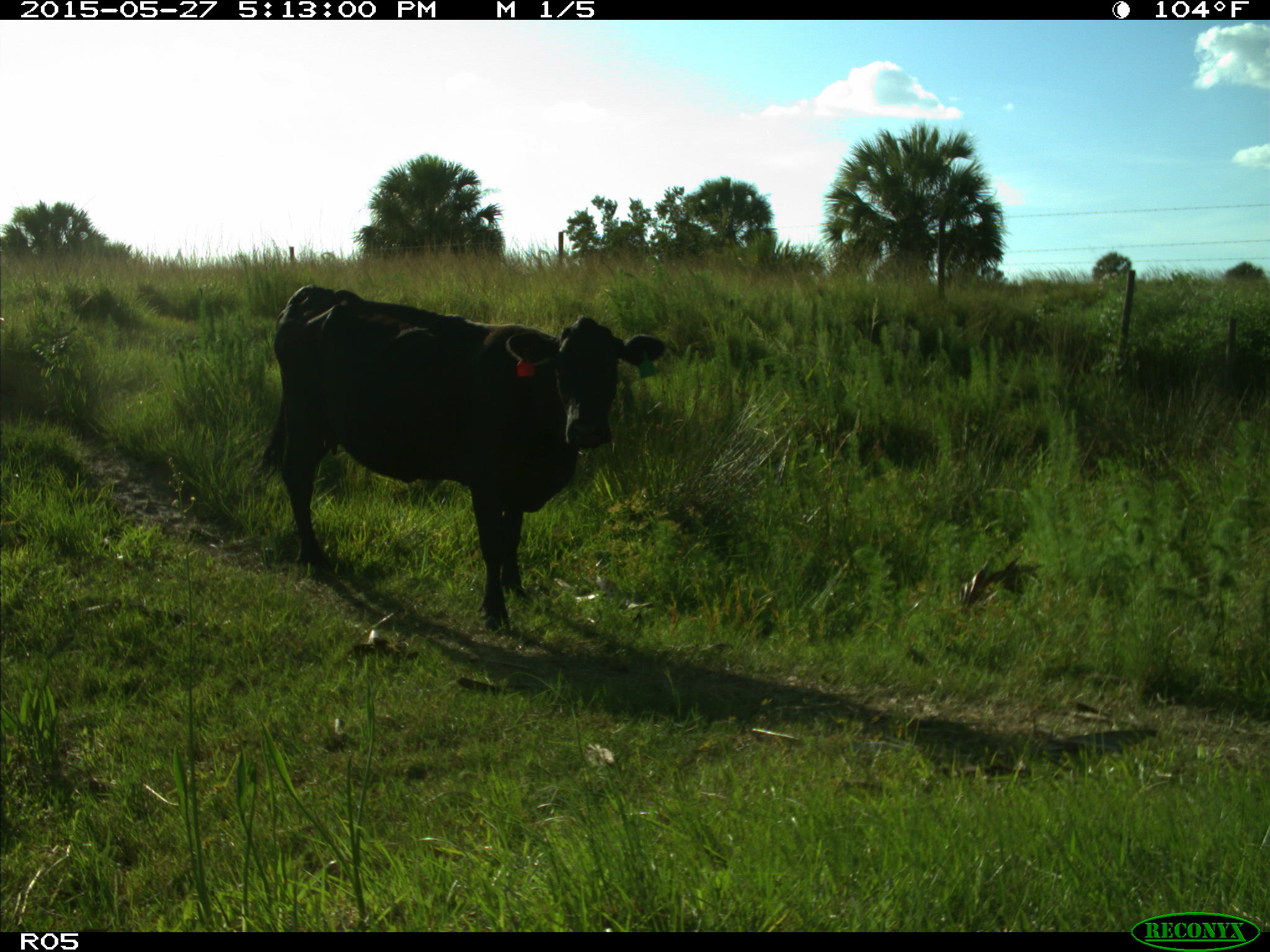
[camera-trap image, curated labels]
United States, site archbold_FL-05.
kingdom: Animalia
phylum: Chordata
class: Mammalia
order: Artiodactyla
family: Bovidae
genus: Bos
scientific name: Bos taurus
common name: domestic cow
Bos taurus (domestic cow).